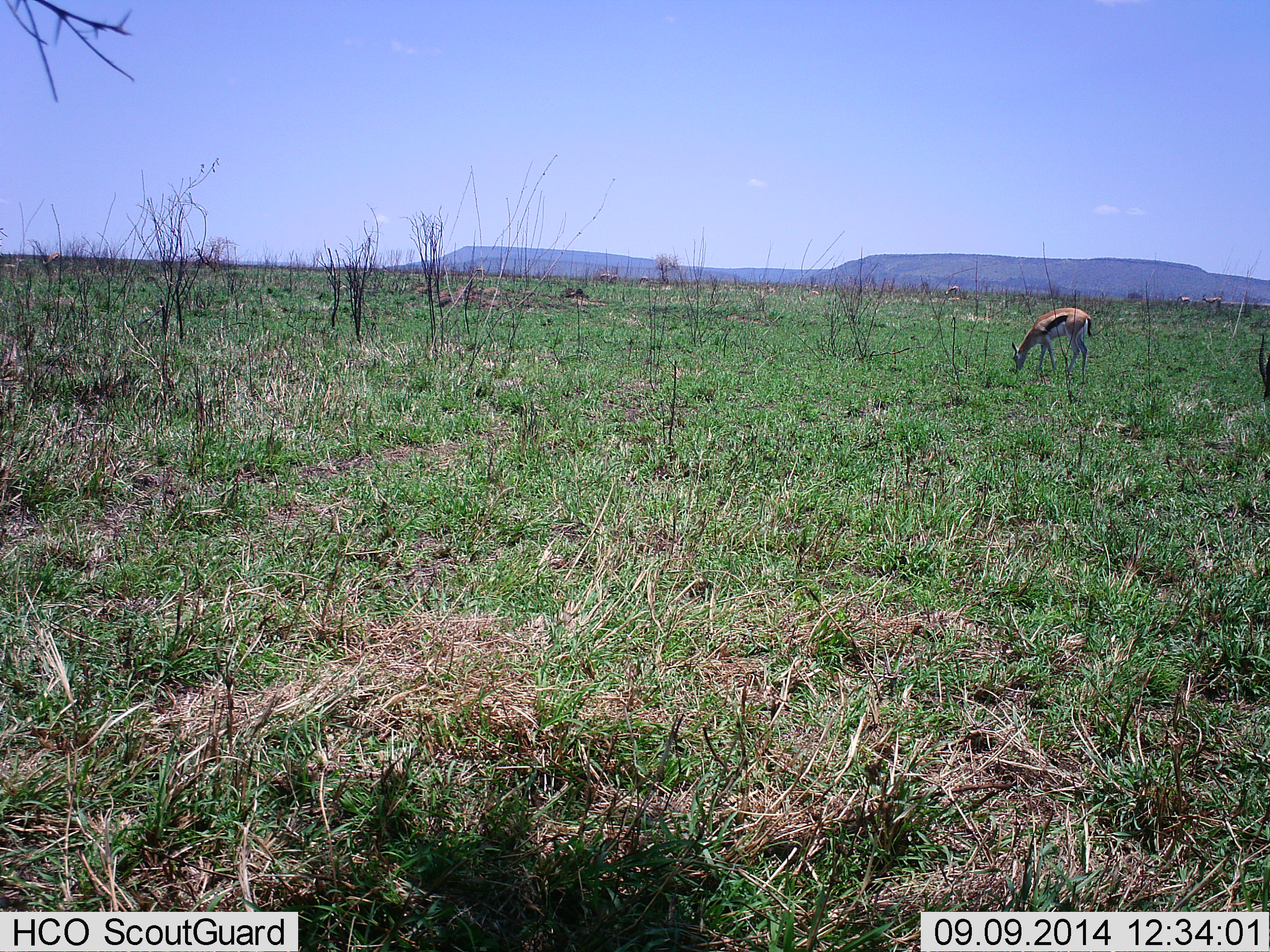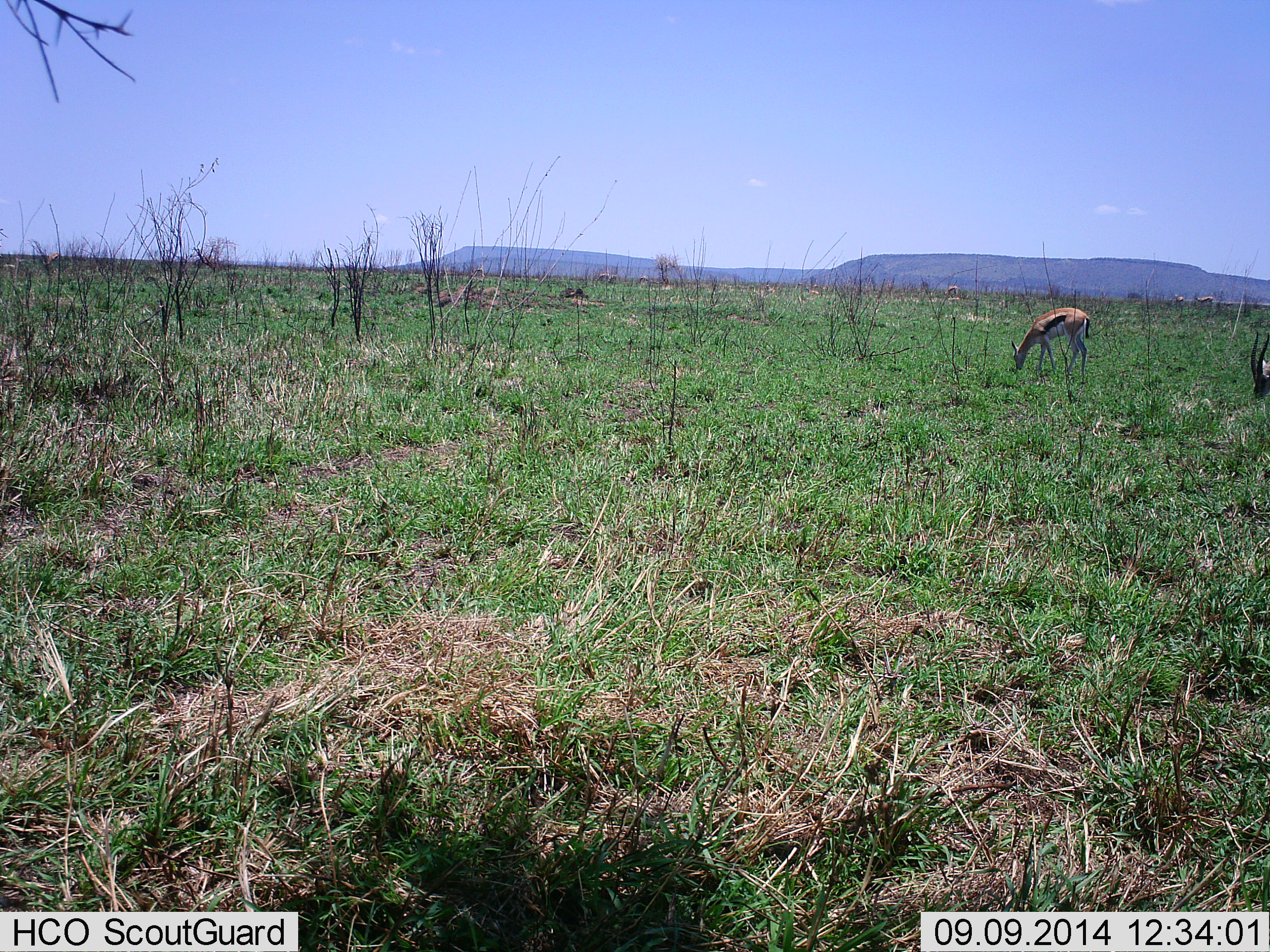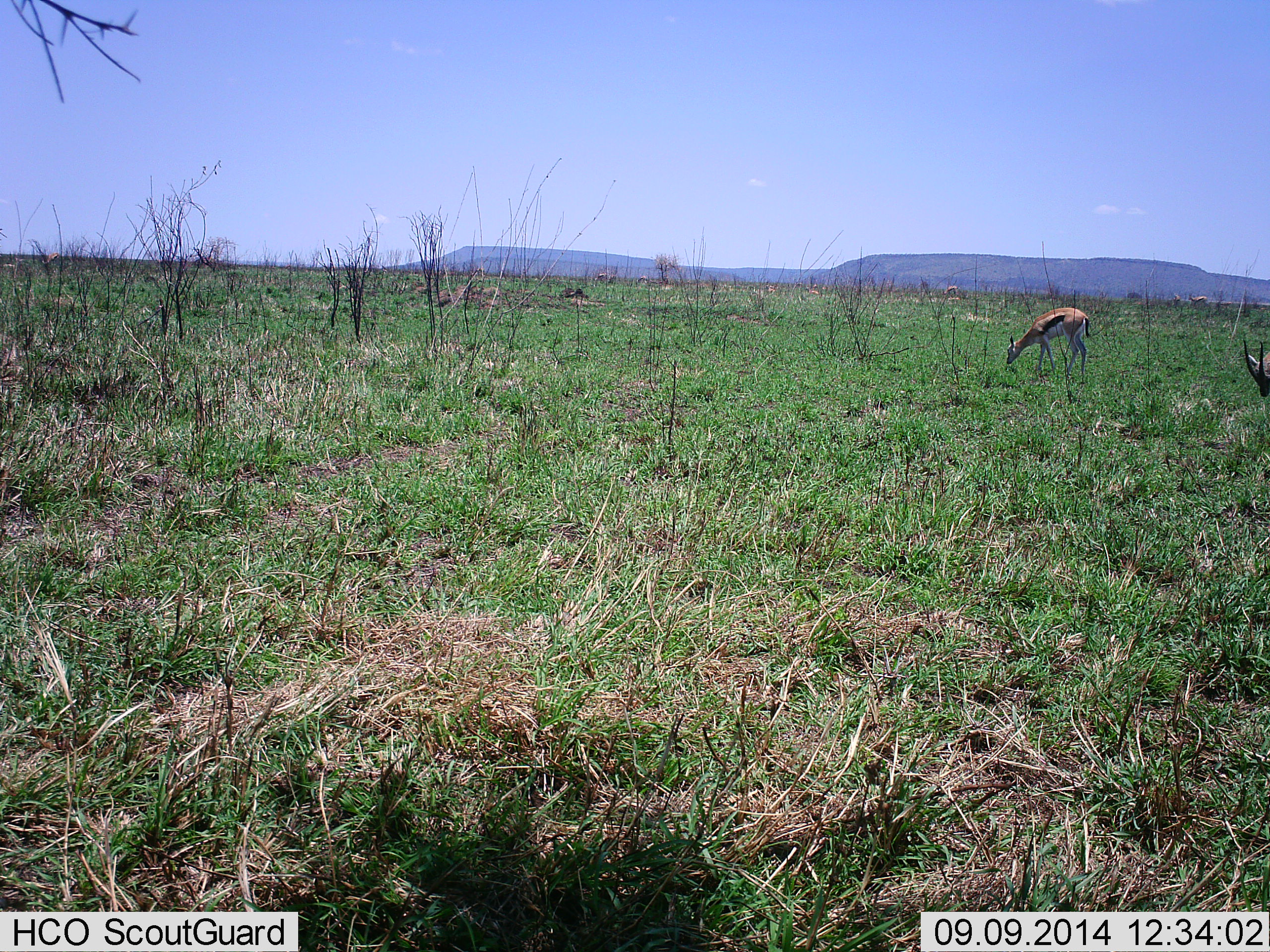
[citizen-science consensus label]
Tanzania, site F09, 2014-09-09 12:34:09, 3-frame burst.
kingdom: Animalia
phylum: Chordata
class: Mammalia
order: Artiodactyla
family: Bovidae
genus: Eudorcas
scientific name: Eudorcas thomsonii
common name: thomson's gazelle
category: gazellethomsons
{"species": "gazellethomsons (thomson's gazelle) (Eudorcas thomsonii)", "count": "2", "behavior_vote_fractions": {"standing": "10%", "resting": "0%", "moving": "30%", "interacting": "0%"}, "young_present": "0%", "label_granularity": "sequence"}